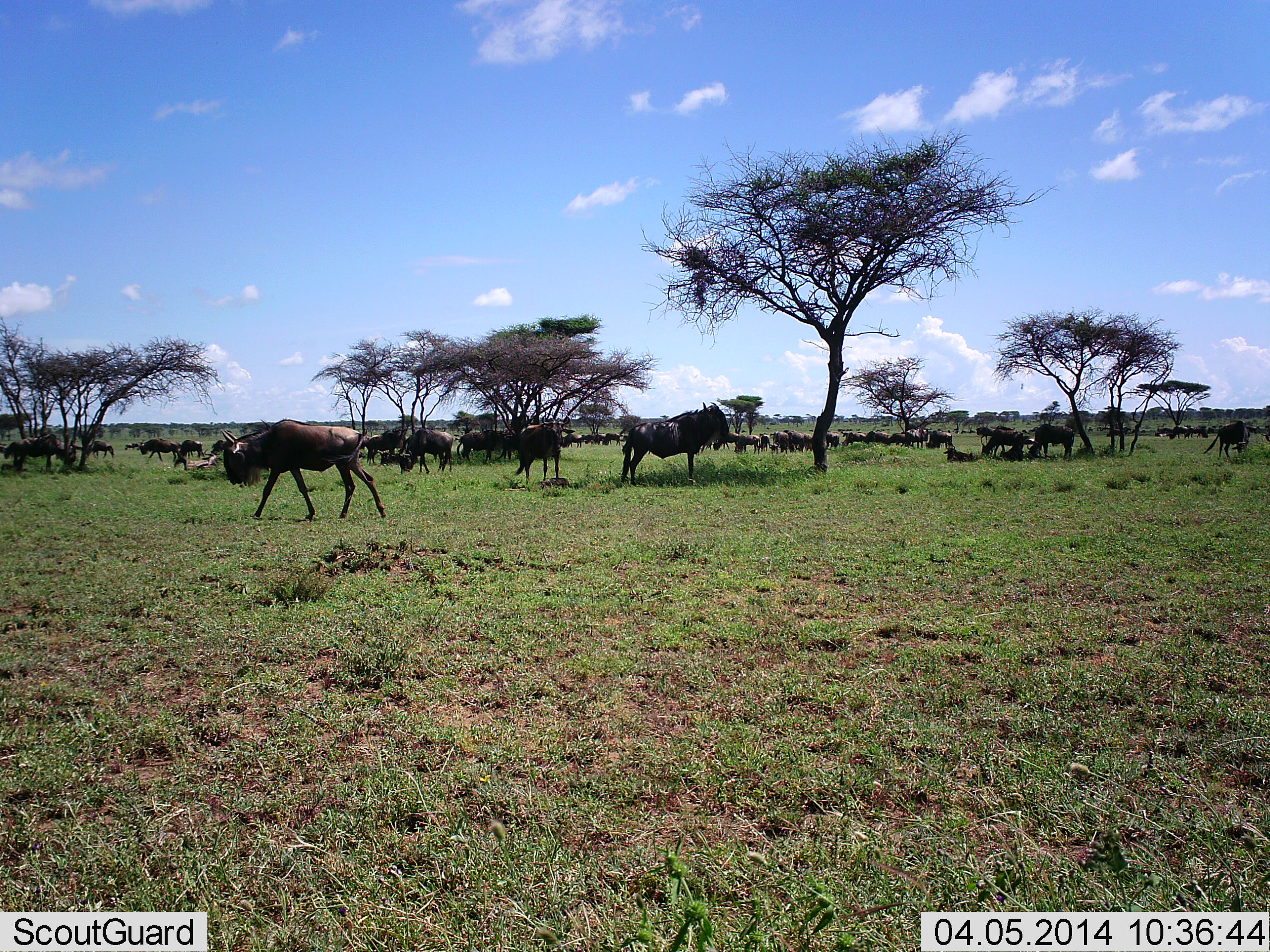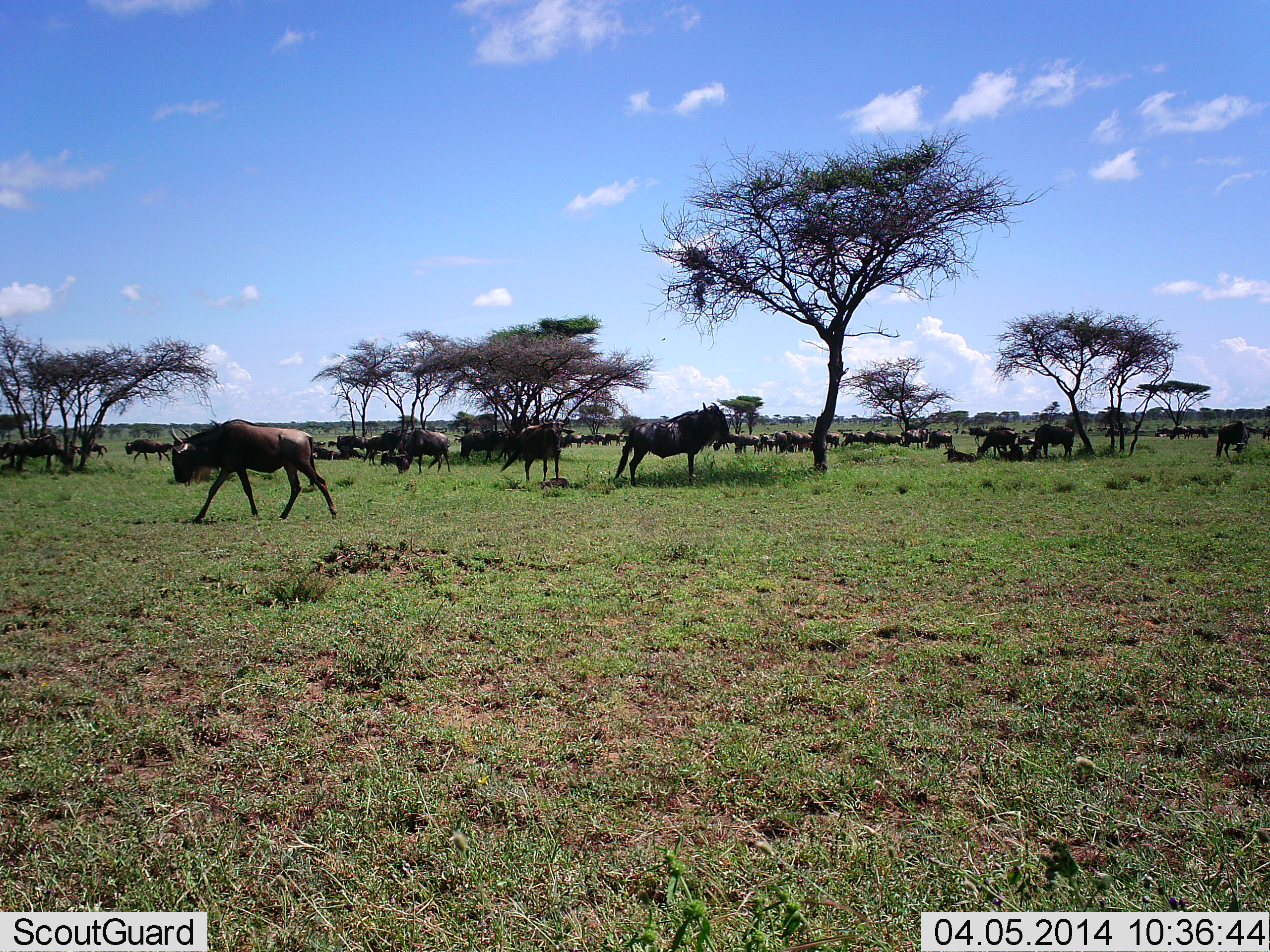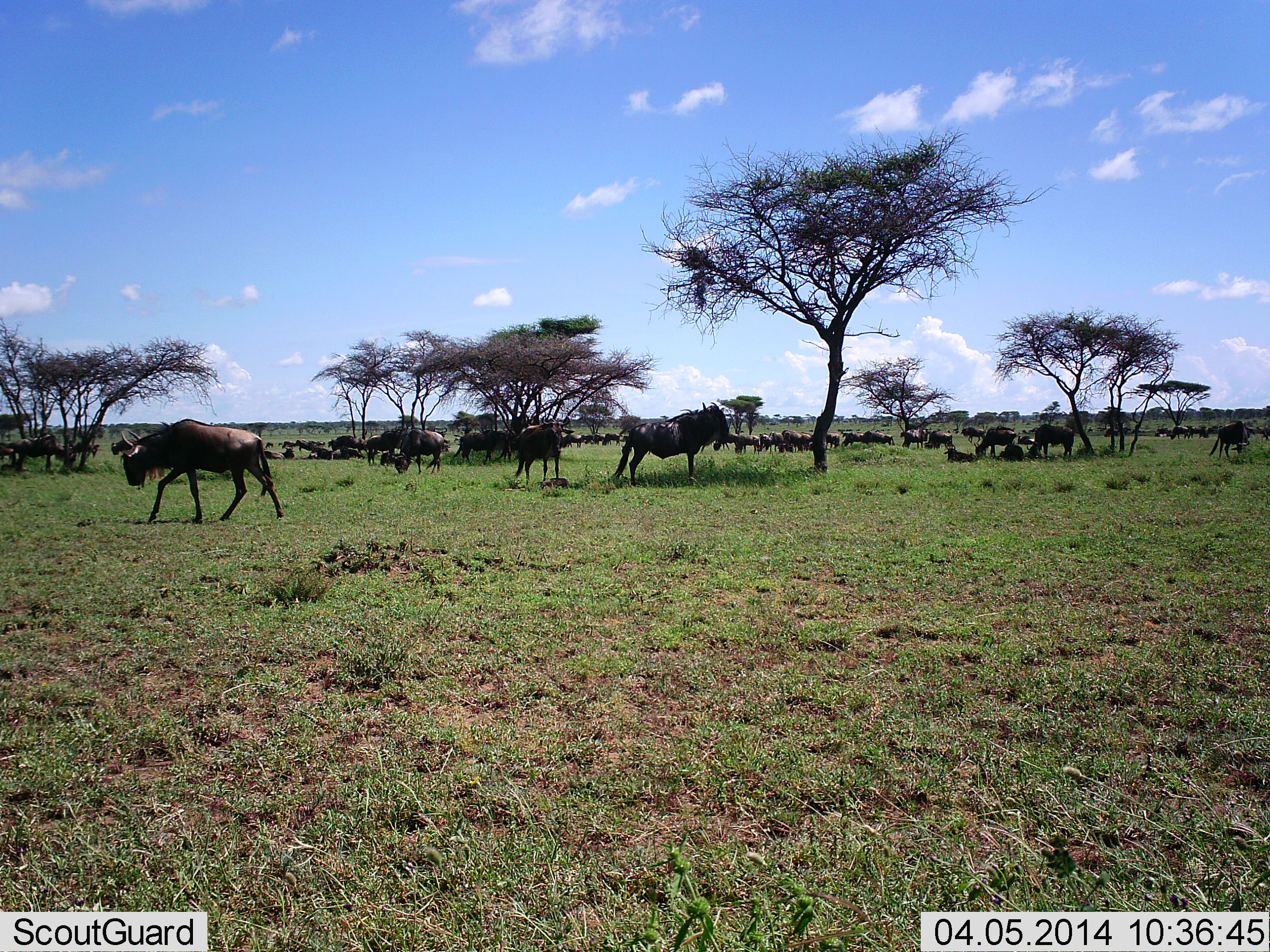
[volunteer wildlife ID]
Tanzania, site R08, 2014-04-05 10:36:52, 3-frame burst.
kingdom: Animalia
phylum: Chordata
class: Mammalia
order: Artiodactyla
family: Bovidae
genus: Connochaetes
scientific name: Connochaetes taurinus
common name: blue wildebeest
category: wildebeest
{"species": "wildebeest (blue wildebeest) (Connochaetes taurinus)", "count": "11-50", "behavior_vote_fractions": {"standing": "76%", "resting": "50%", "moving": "78%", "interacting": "17%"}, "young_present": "5%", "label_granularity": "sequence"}